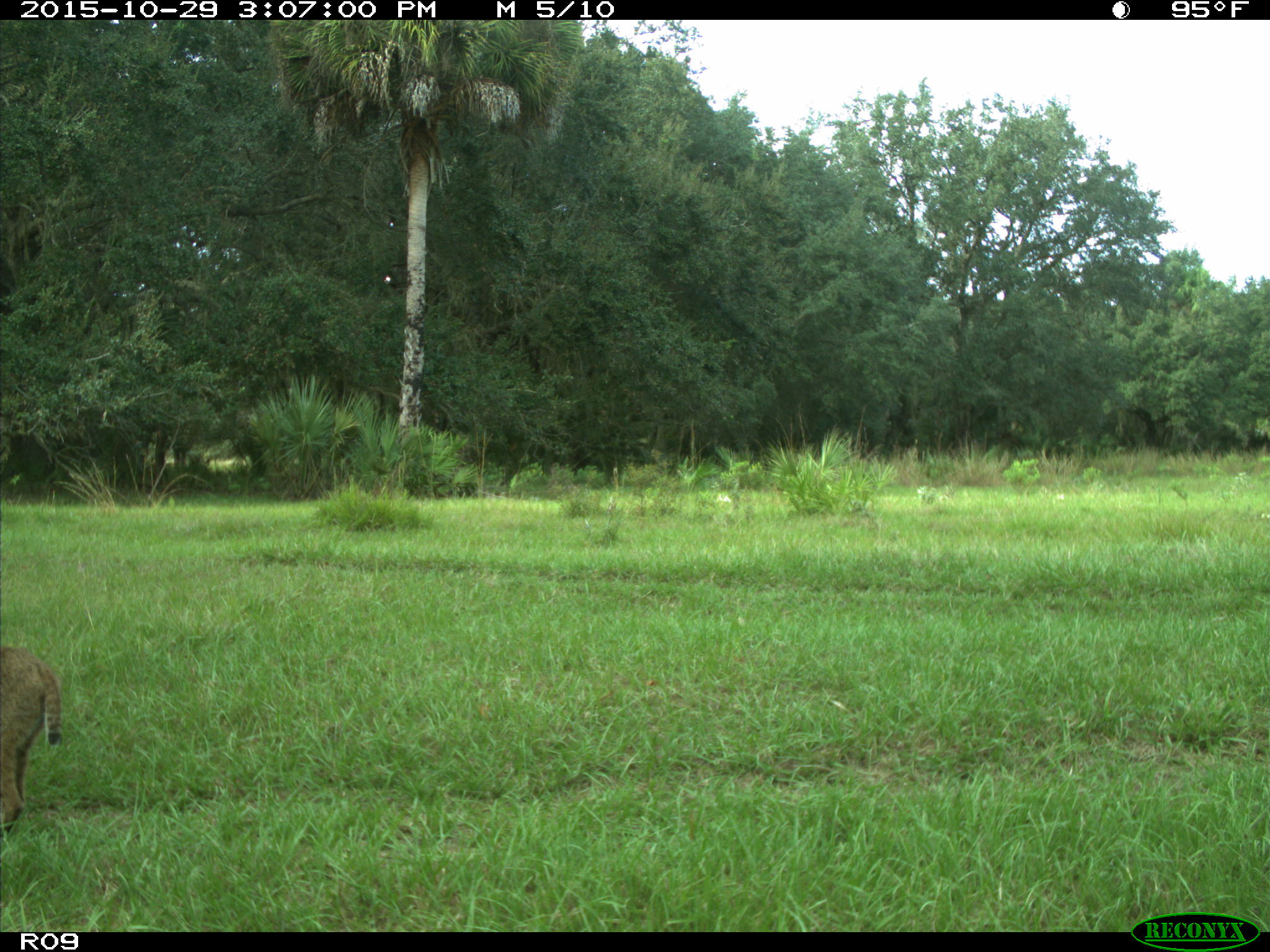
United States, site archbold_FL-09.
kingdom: Animalia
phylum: Chordata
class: Mammalia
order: Carnivora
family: Felidae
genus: Lynx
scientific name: Lynx rufus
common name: bobcat